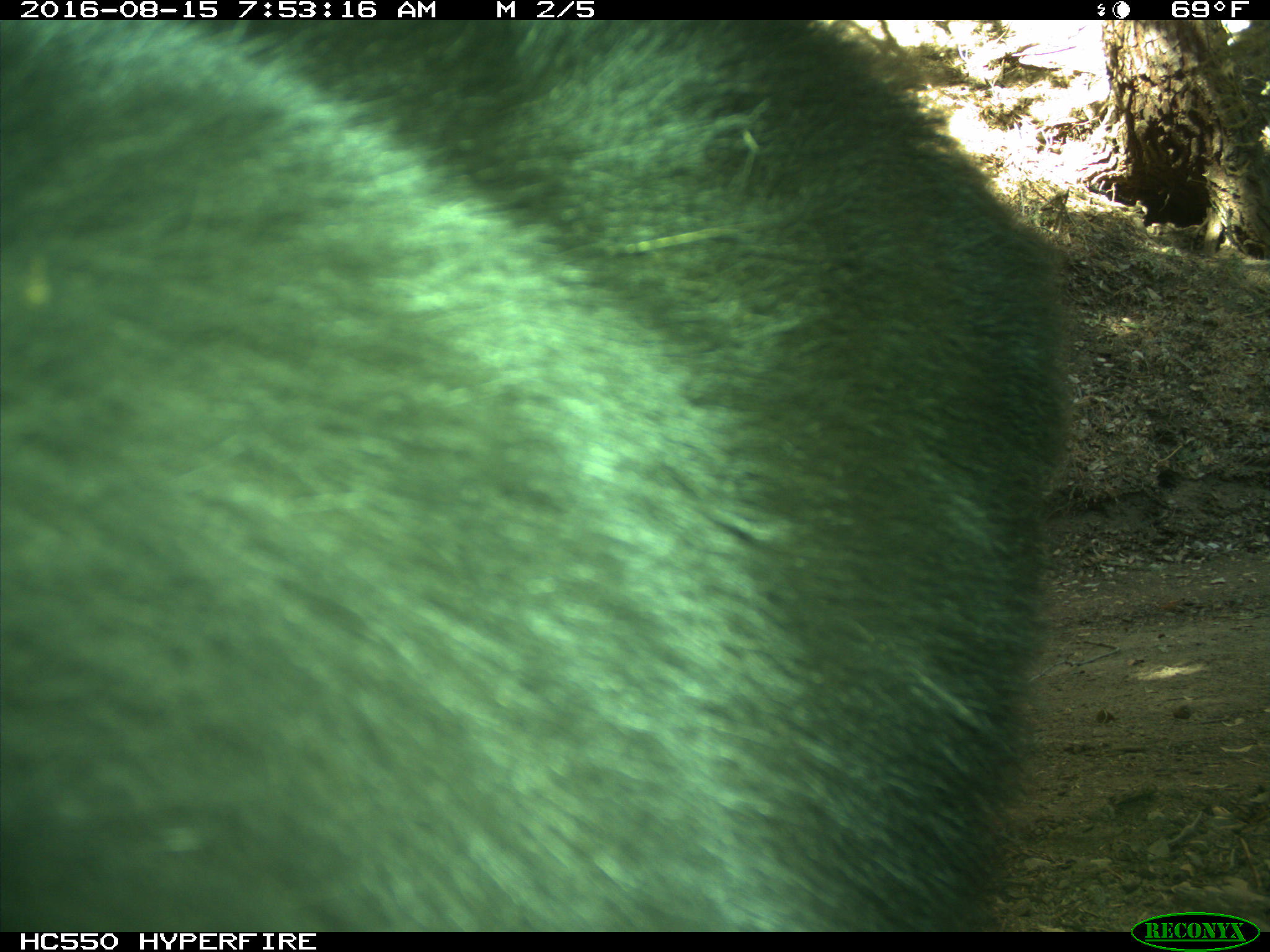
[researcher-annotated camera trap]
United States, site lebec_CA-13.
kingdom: Animalia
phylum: Chordata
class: Mammalia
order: Carnivora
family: Ursidae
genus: Ursus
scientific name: Ursus americanus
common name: american black bear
Ursus americanus (american black bear).